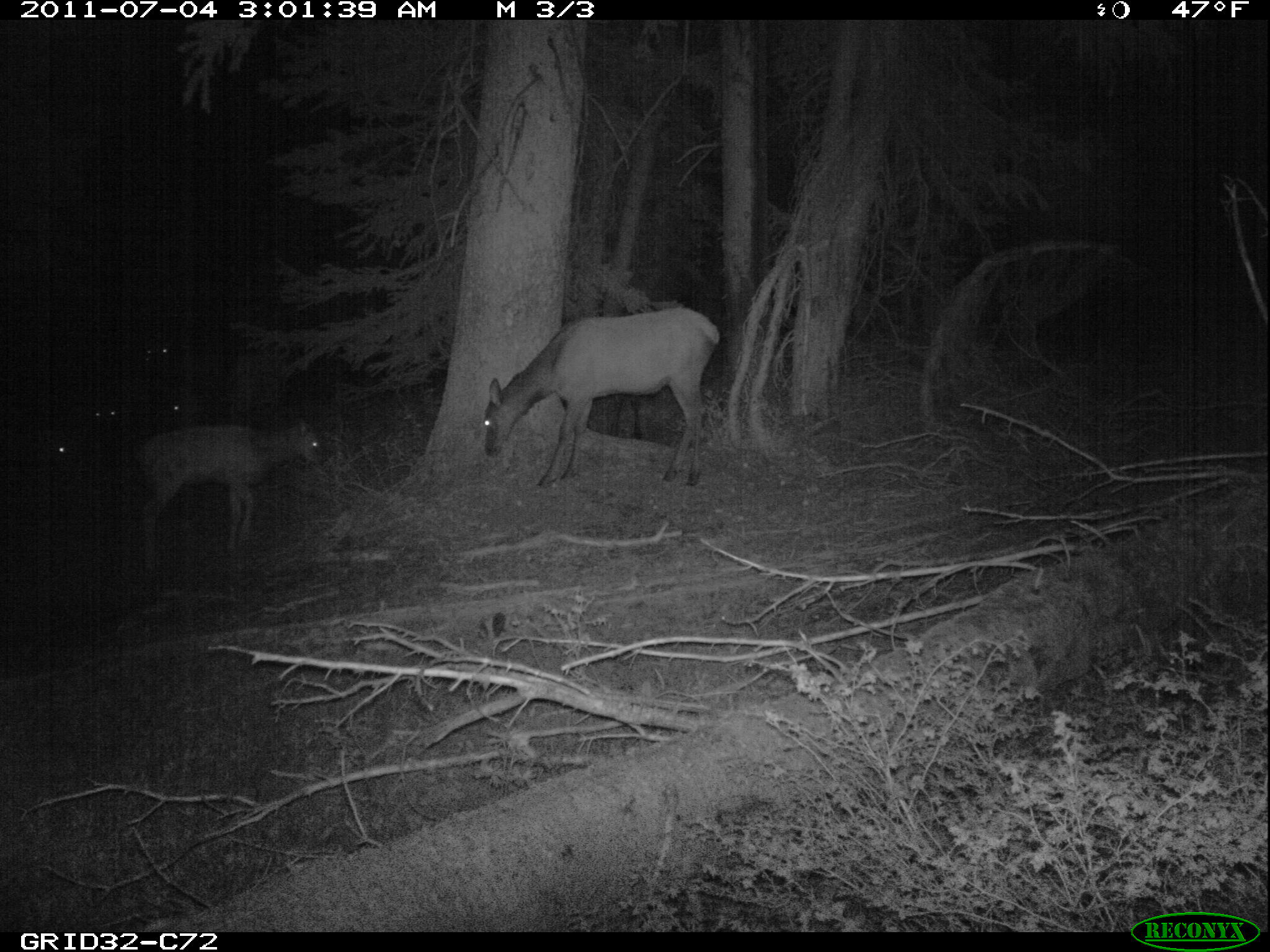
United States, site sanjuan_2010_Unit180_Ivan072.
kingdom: Animalia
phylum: Chordata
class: Mammalia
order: Artiodactyla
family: Cervidae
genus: Cervus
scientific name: Cervus elaphus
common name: red deer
Cervus elaphus (red deer).